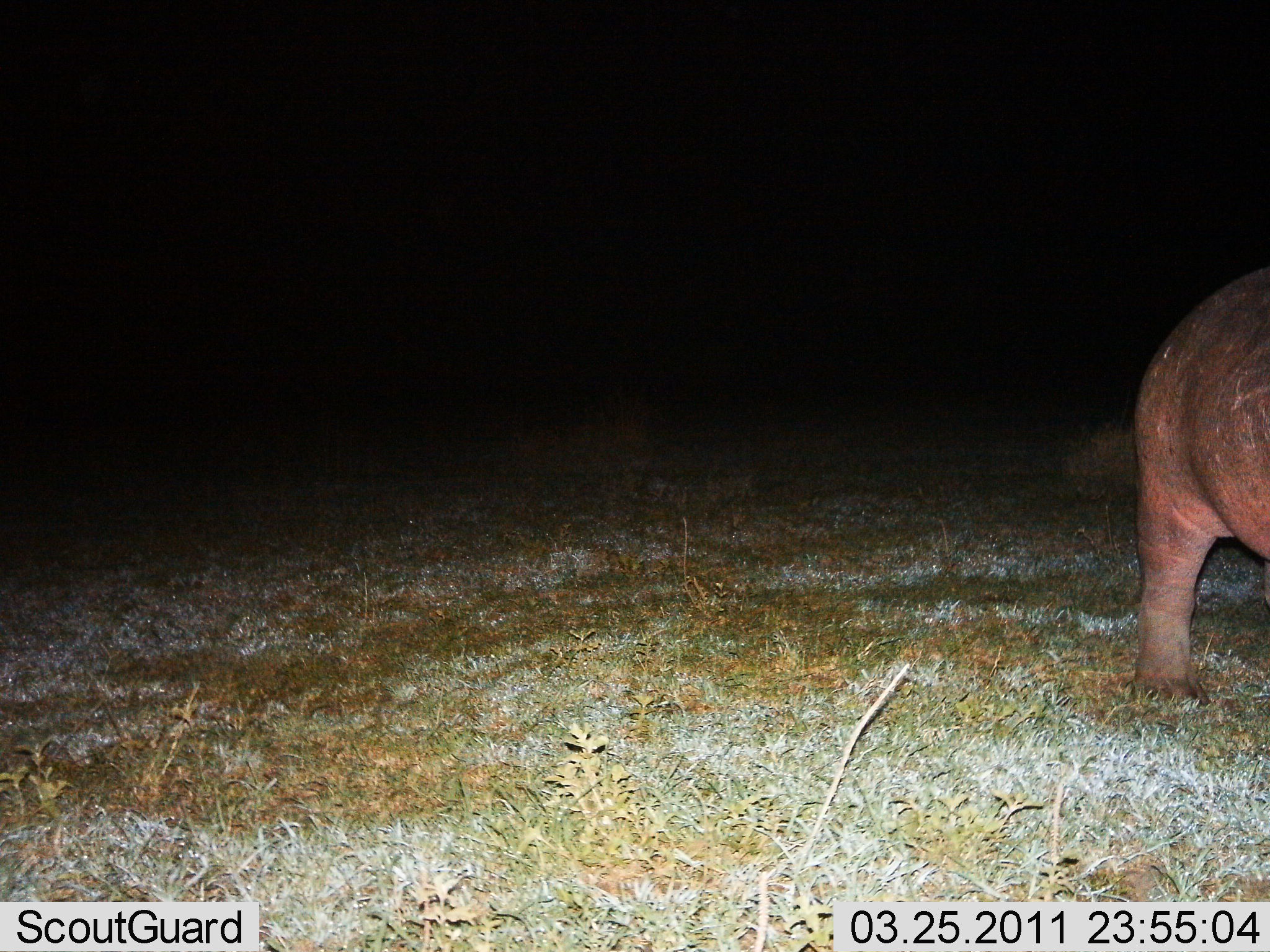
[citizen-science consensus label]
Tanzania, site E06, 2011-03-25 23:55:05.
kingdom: Animalia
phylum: Chordata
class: Mammalia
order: Artiodactyla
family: Hippopotamidae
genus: Hippopotamus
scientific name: Hippopotamus amphibius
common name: hippopotamus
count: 1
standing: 58%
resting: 0%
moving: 33%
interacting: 0%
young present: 0%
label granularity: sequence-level